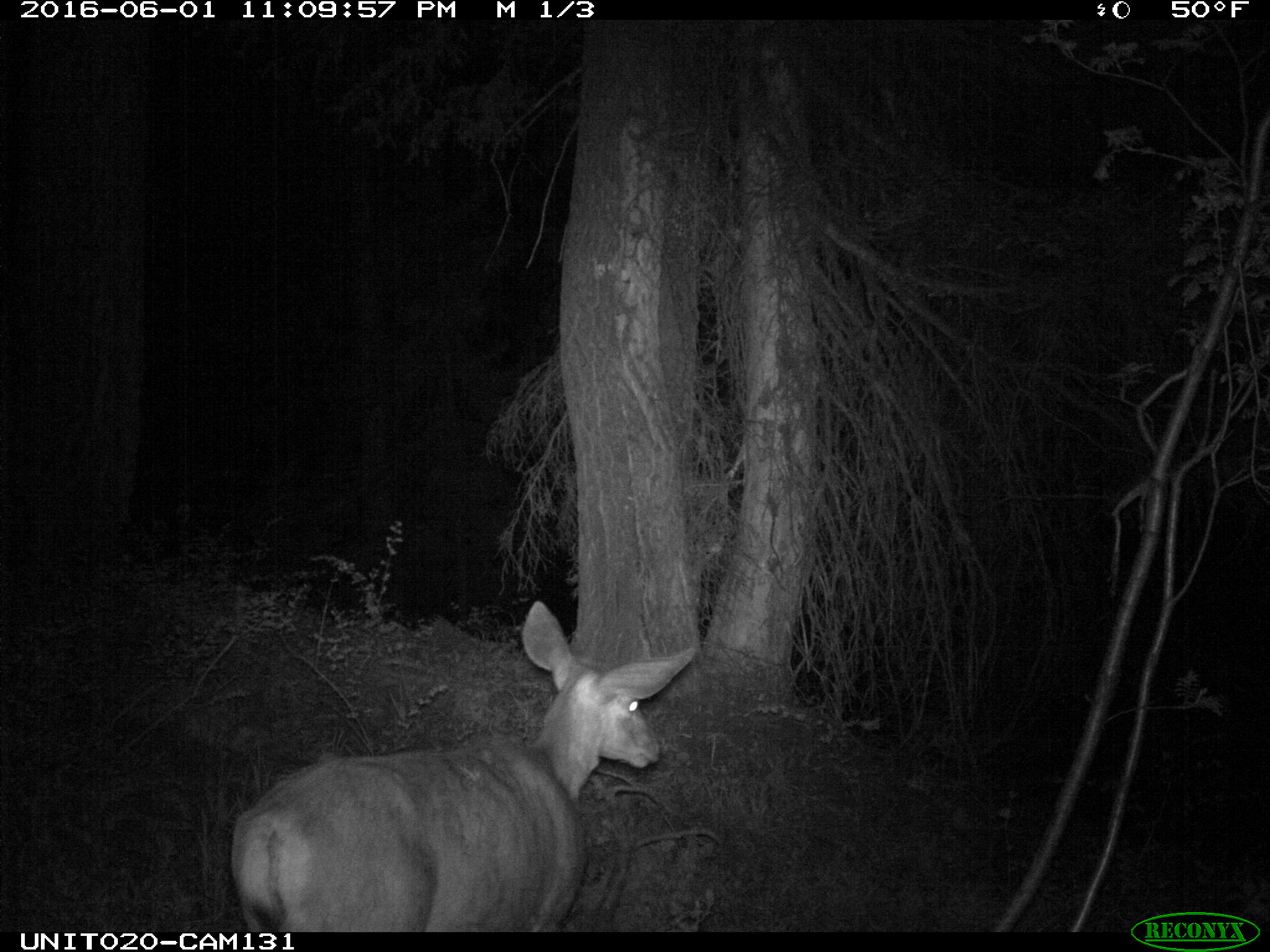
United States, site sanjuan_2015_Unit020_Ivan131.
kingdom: Animalia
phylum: Chordata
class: Mammalia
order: Artiodactyla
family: Cervidae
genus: Odocoileus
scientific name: Odocoileus hemionus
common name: mule deer